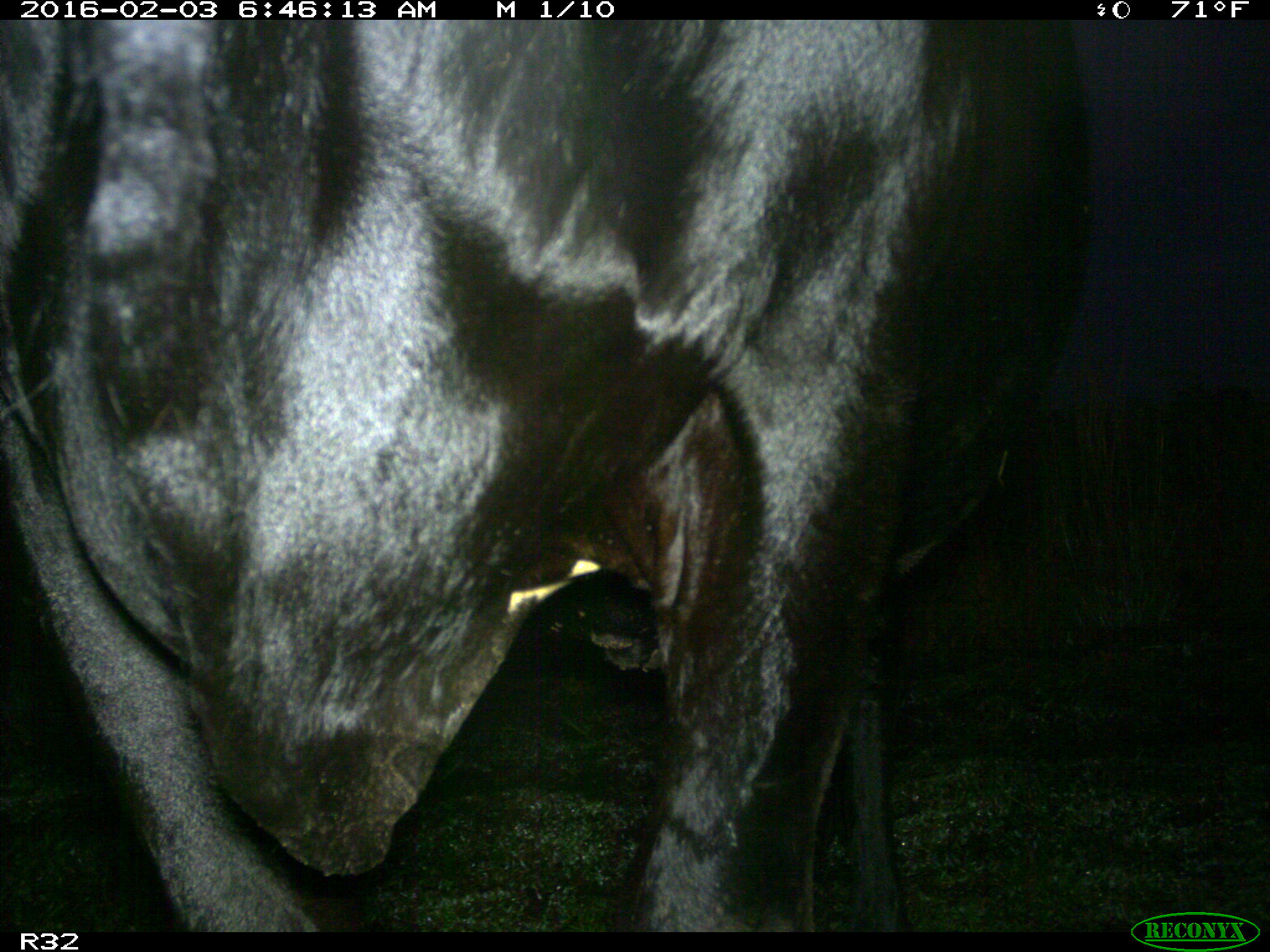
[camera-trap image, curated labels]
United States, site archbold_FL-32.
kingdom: Animalia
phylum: Chordata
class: Mammalia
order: Artiodactyla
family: Bovidae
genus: Bos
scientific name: Bos taurus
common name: domestic cow